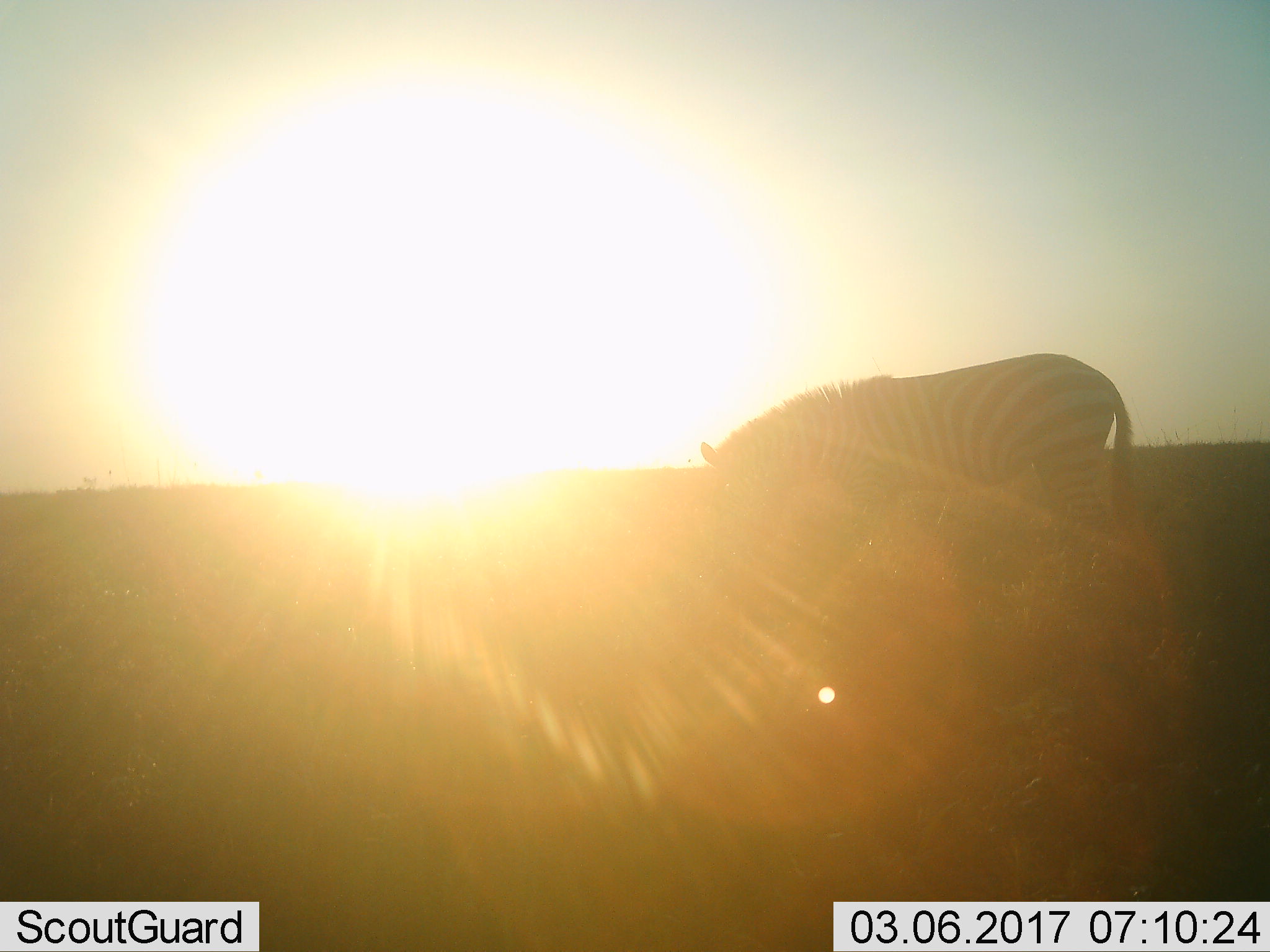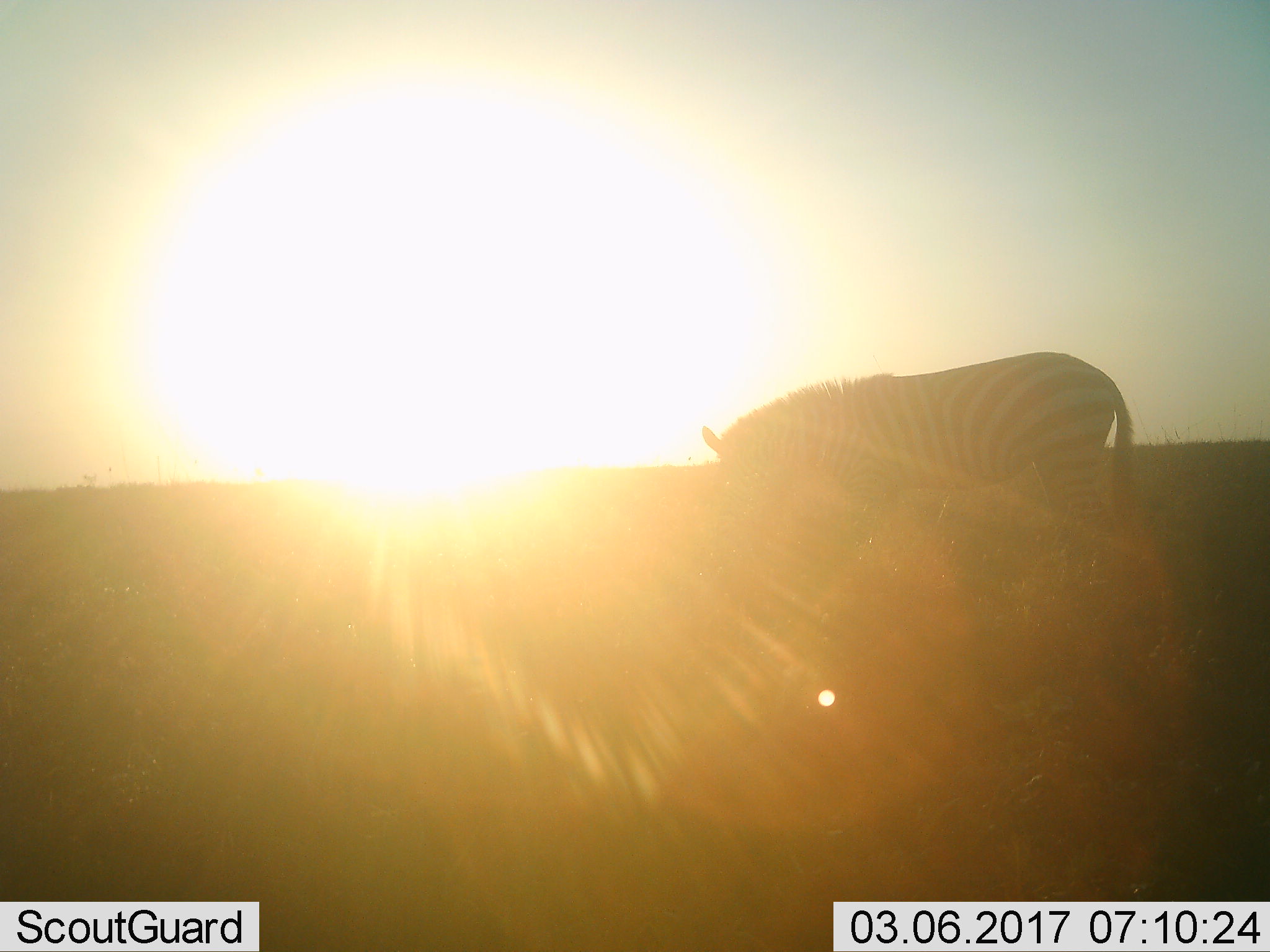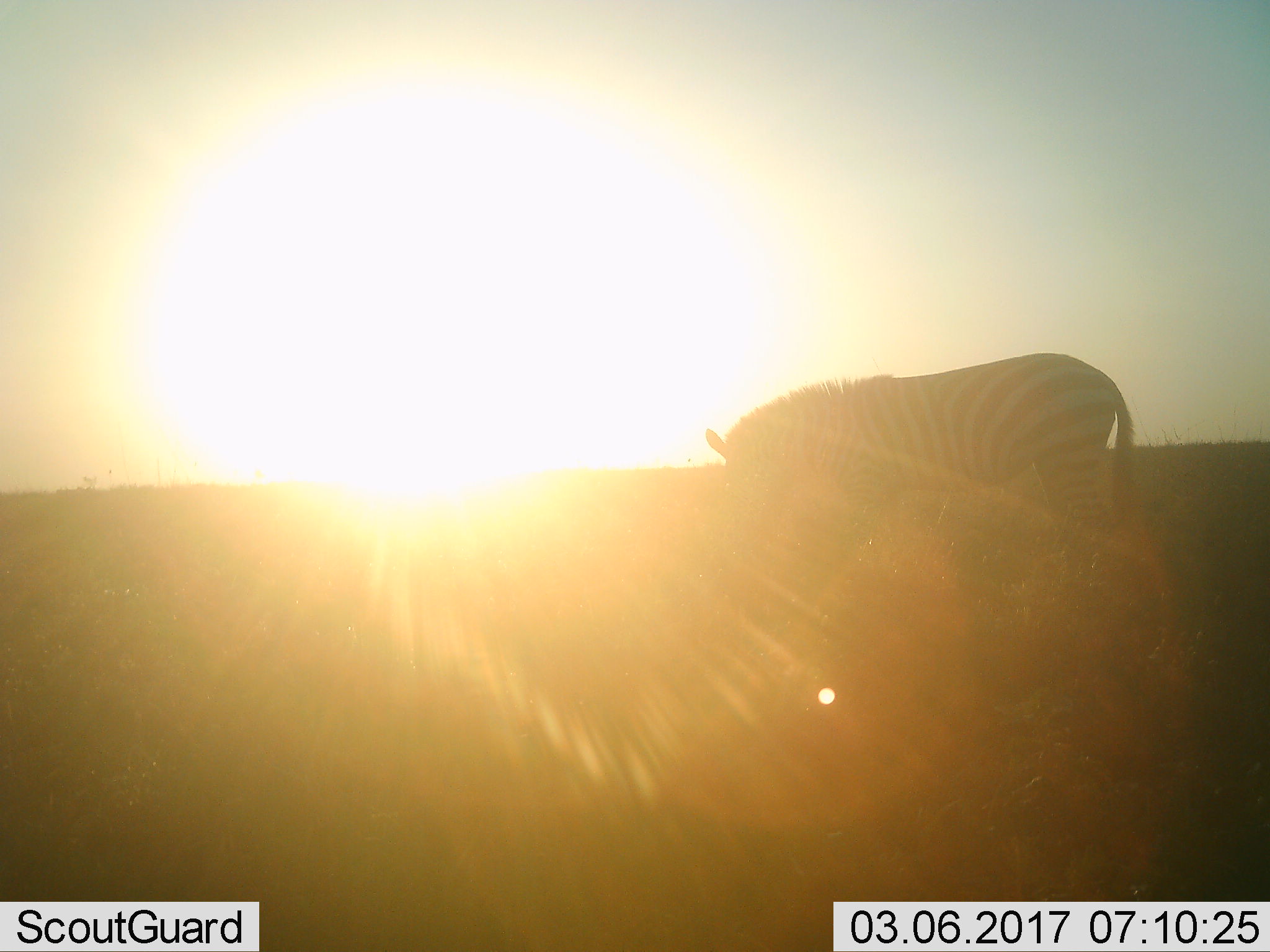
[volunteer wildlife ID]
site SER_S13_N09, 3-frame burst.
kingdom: Animalia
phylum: Chordata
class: Mammalia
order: Perissodactyla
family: Equidae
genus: Equus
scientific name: Equus quagga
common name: plains zebra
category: zebraplains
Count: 1.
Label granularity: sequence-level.